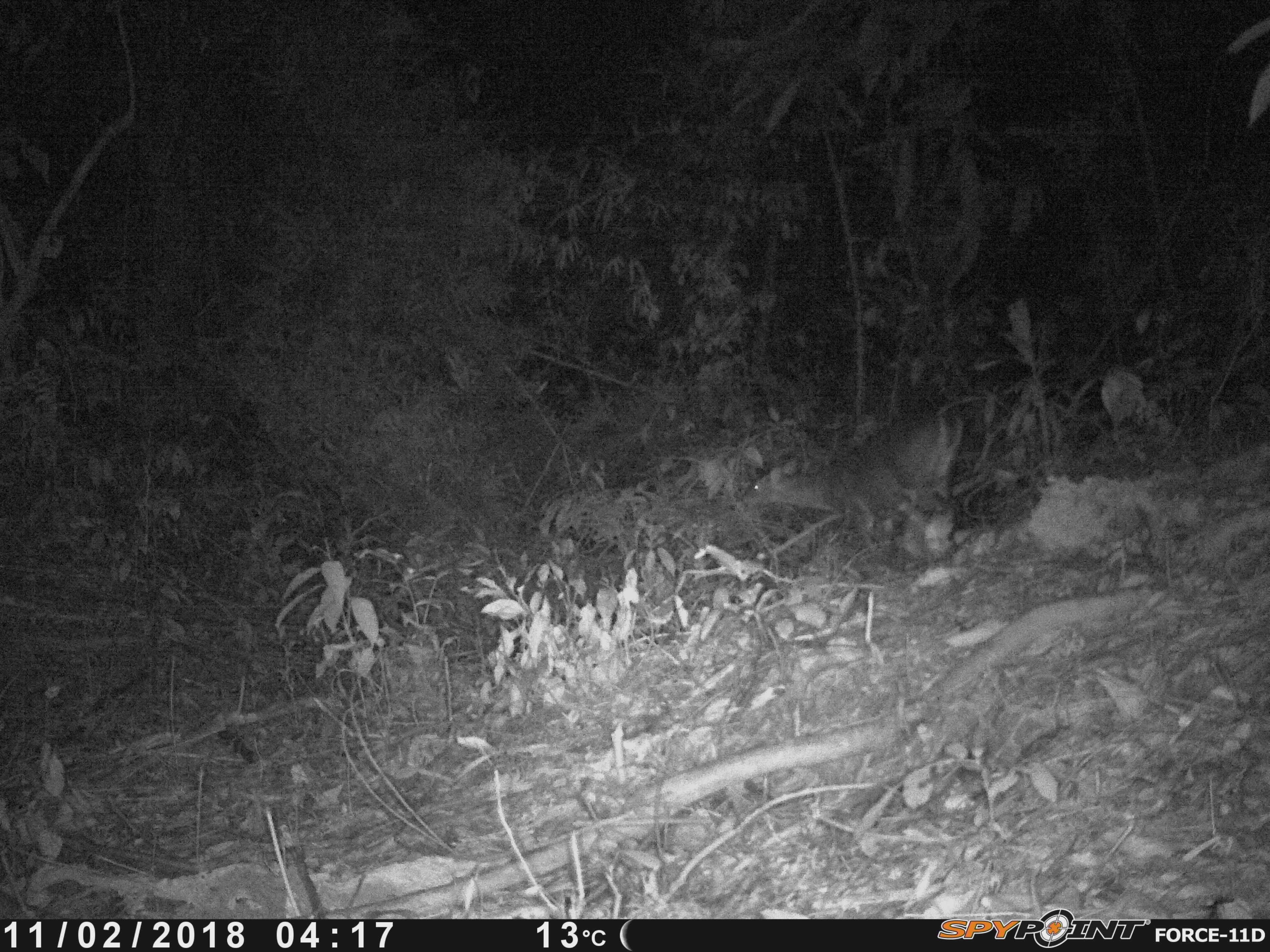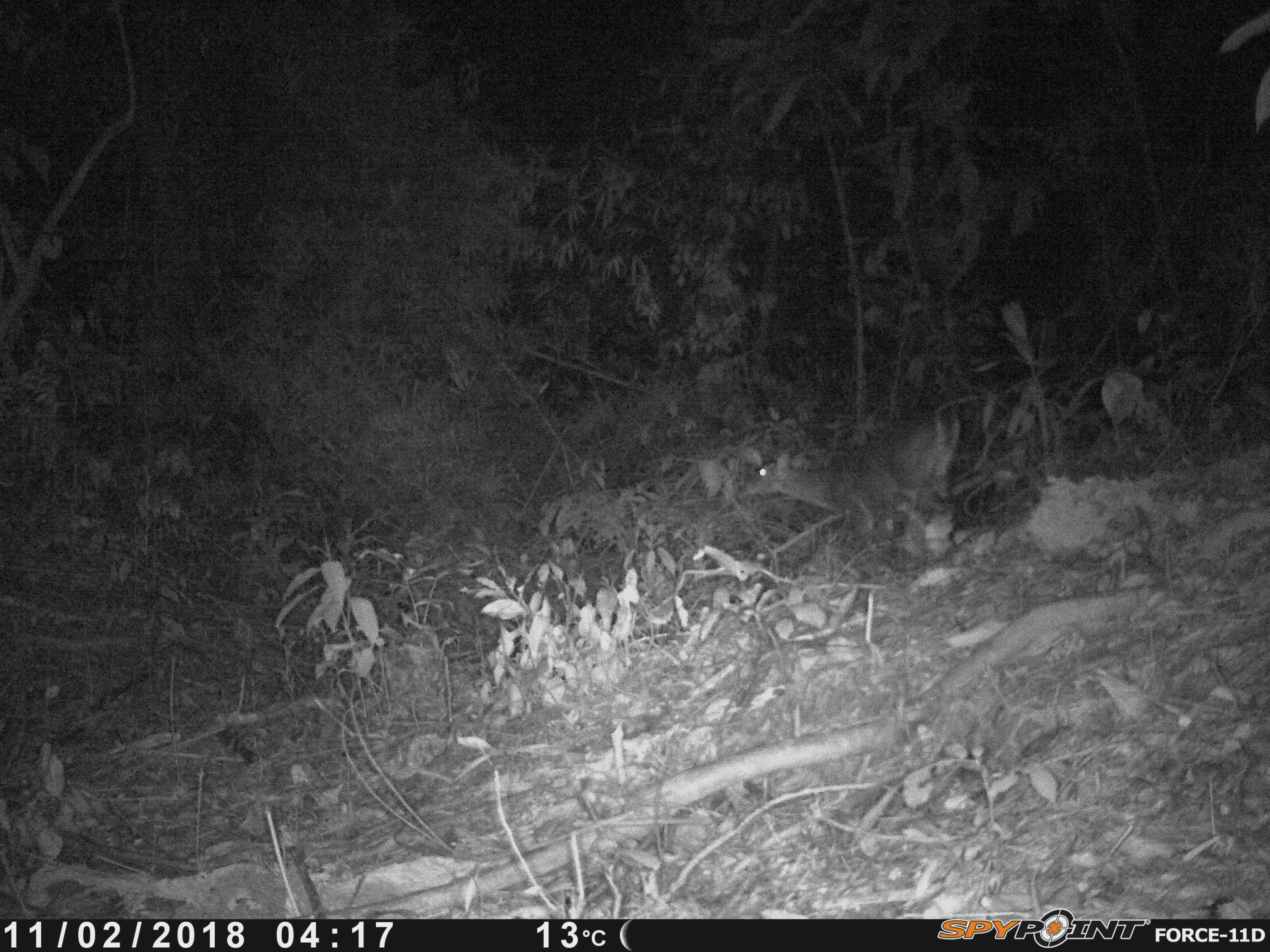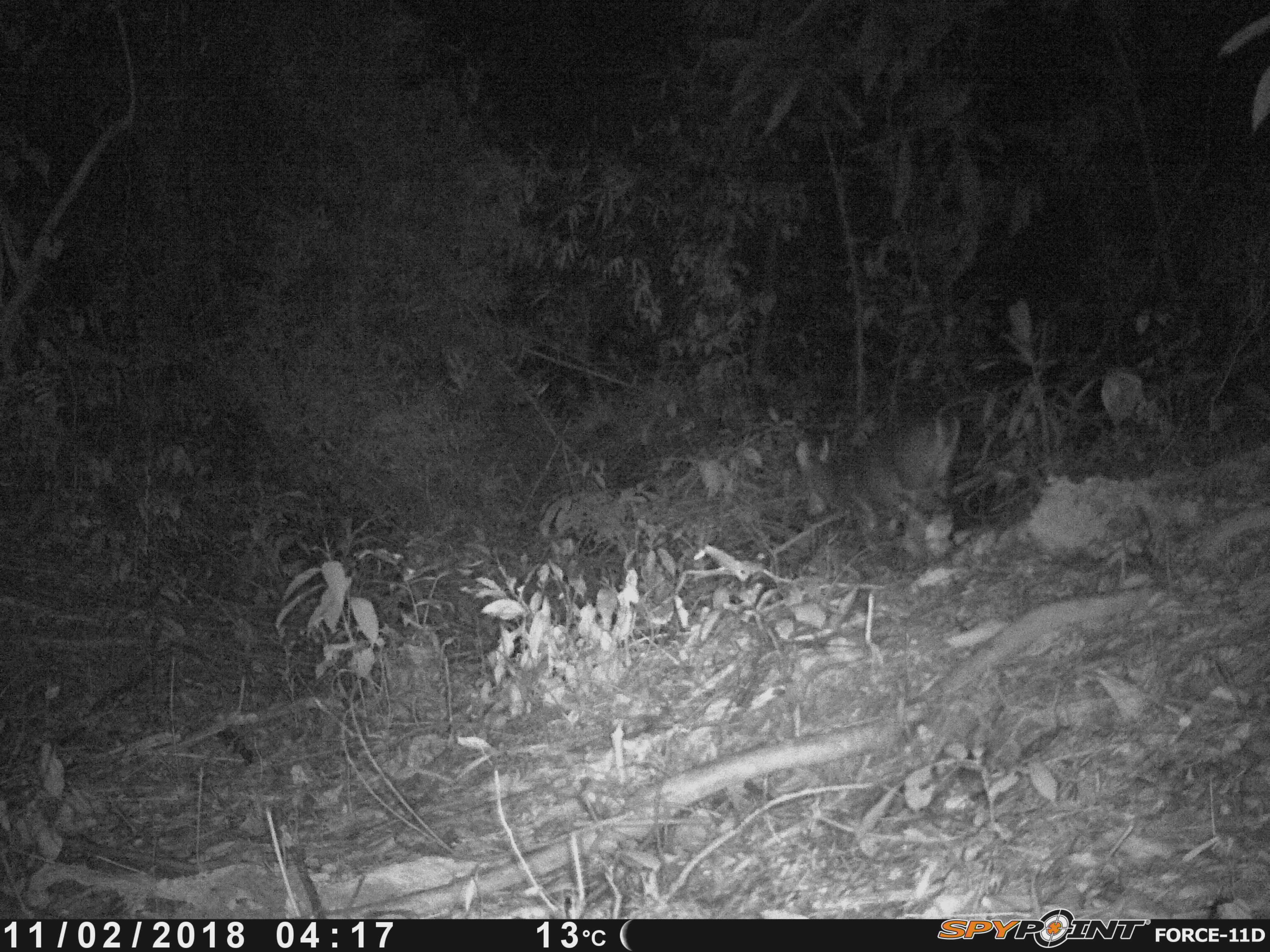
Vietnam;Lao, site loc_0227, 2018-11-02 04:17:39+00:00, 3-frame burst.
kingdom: Animalia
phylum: Chordata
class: Mammalia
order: Artiodactyla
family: Cervidae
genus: Muntiacus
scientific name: Muntiacus vuquangensis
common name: large-antlered muntjac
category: large antlered muntjac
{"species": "large antlered muntjac (large-antlered muntjac) (Muntiacus vuquangensis)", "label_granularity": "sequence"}